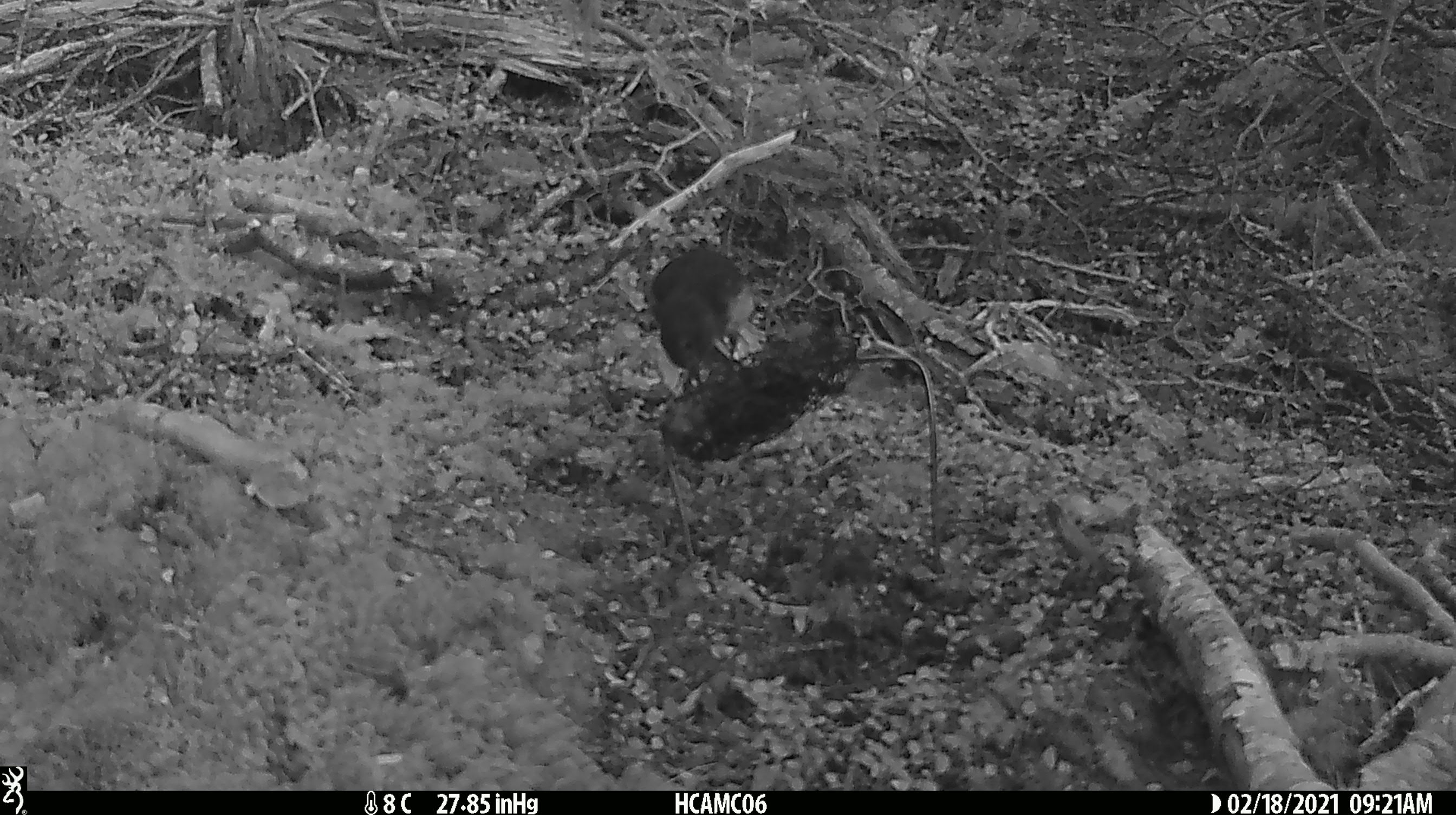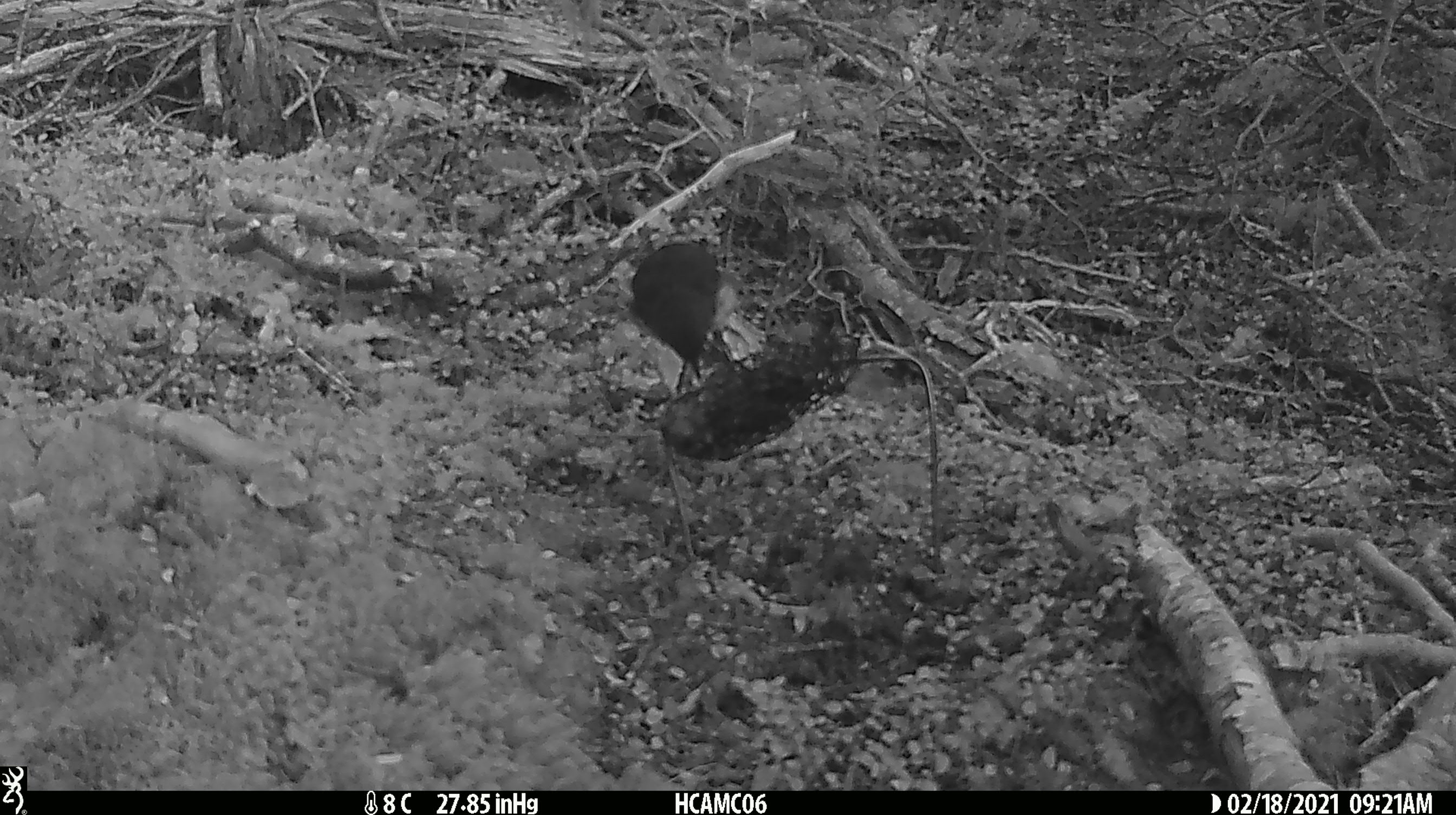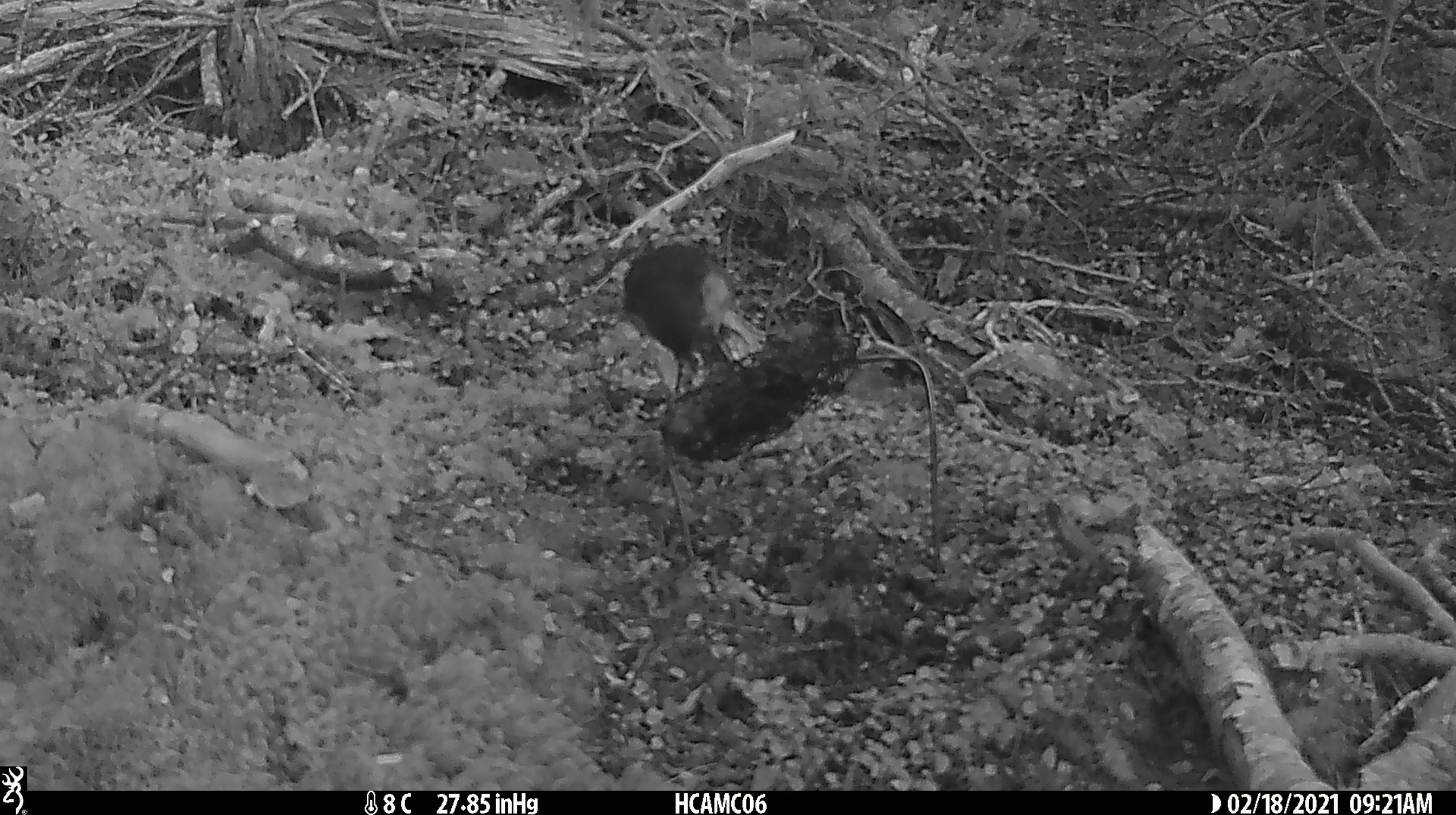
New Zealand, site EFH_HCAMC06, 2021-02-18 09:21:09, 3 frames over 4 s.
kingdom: Animalia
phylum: Chordata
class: Aves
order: Passeriformes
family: Petroicidae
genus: Petroica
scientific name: Petroica australis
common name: new zealand robin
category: robin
Robin (new zealand robin) (Petroica australis).